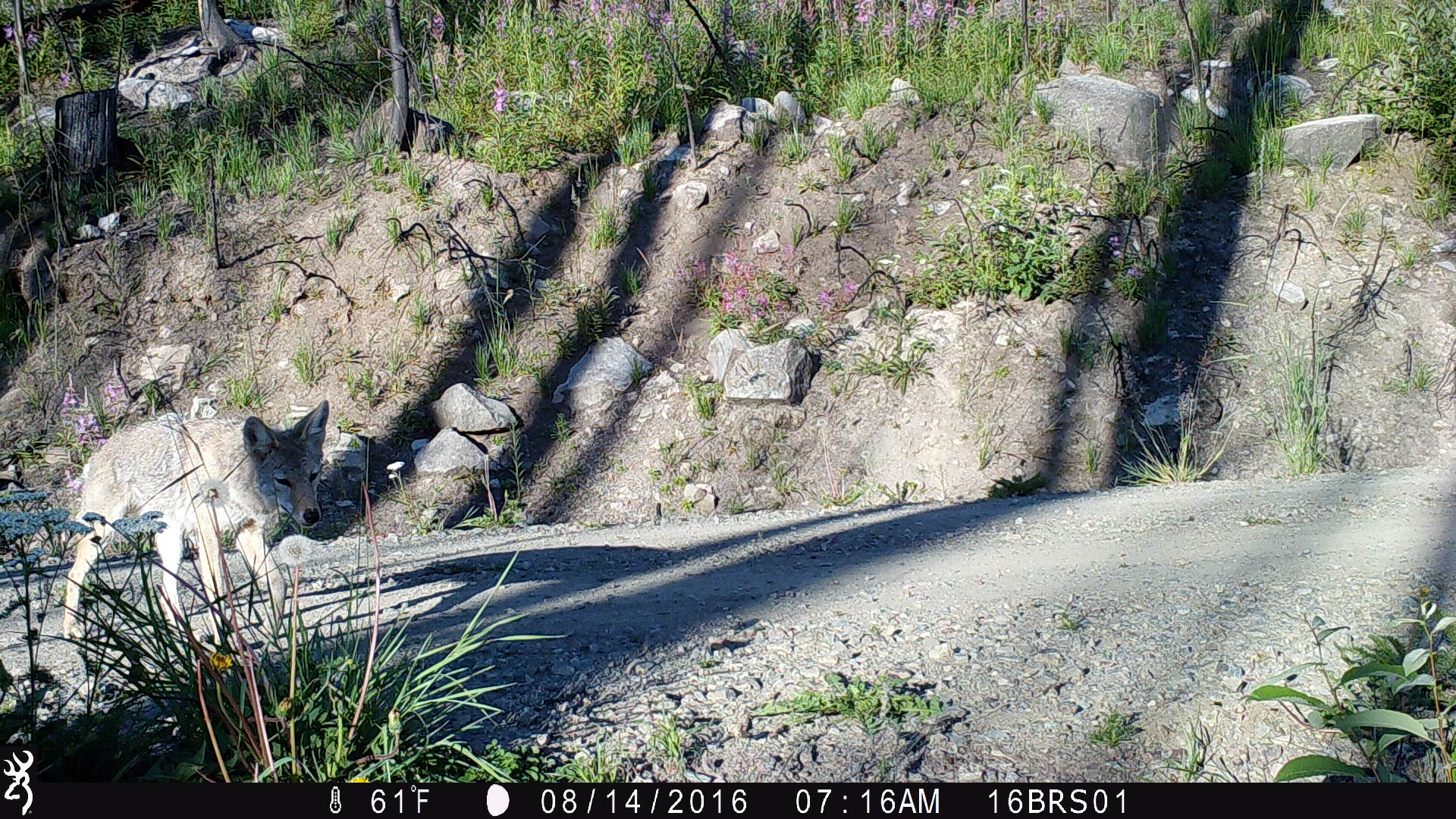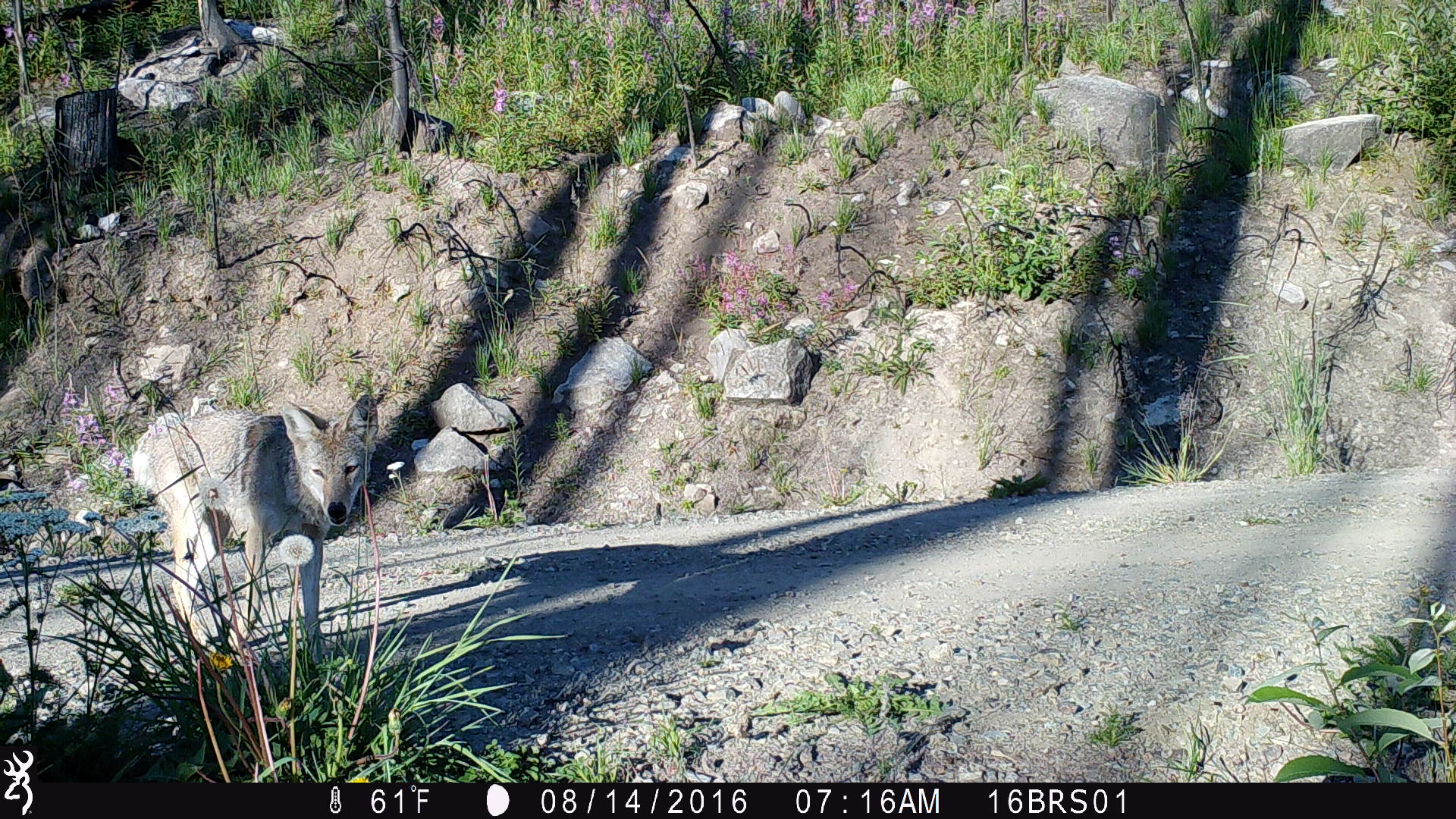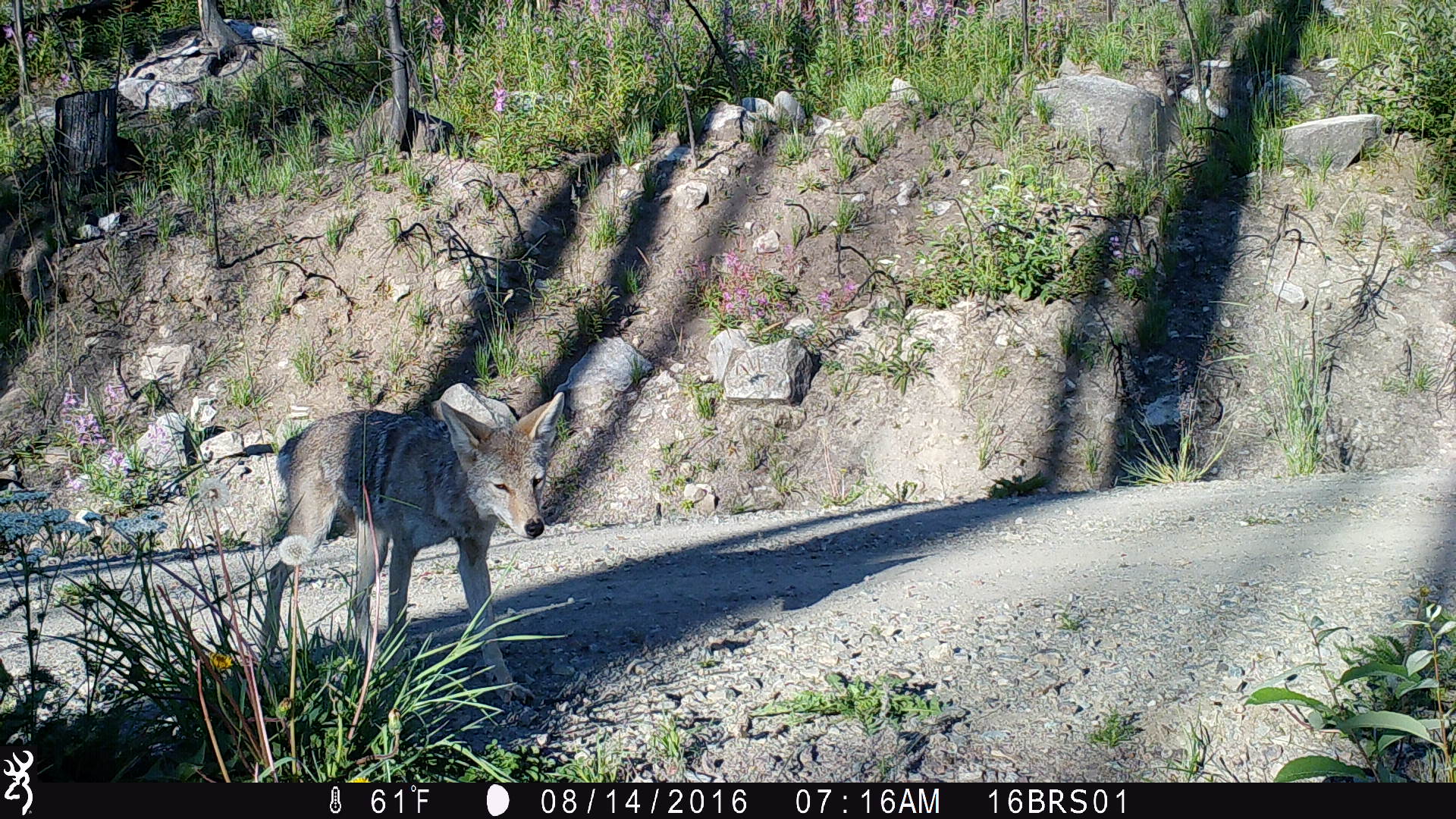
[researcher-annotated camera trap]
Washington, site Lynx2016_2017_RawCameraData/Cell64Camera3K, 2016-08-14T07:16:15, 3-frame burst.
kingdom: Animalia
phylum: Chordata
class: Mammalia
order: Carnivora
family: Canidae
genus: Canis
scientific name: Canis latrans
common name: coyote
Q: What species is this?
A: Canis latrans (coyote).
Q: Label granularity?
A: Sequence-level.